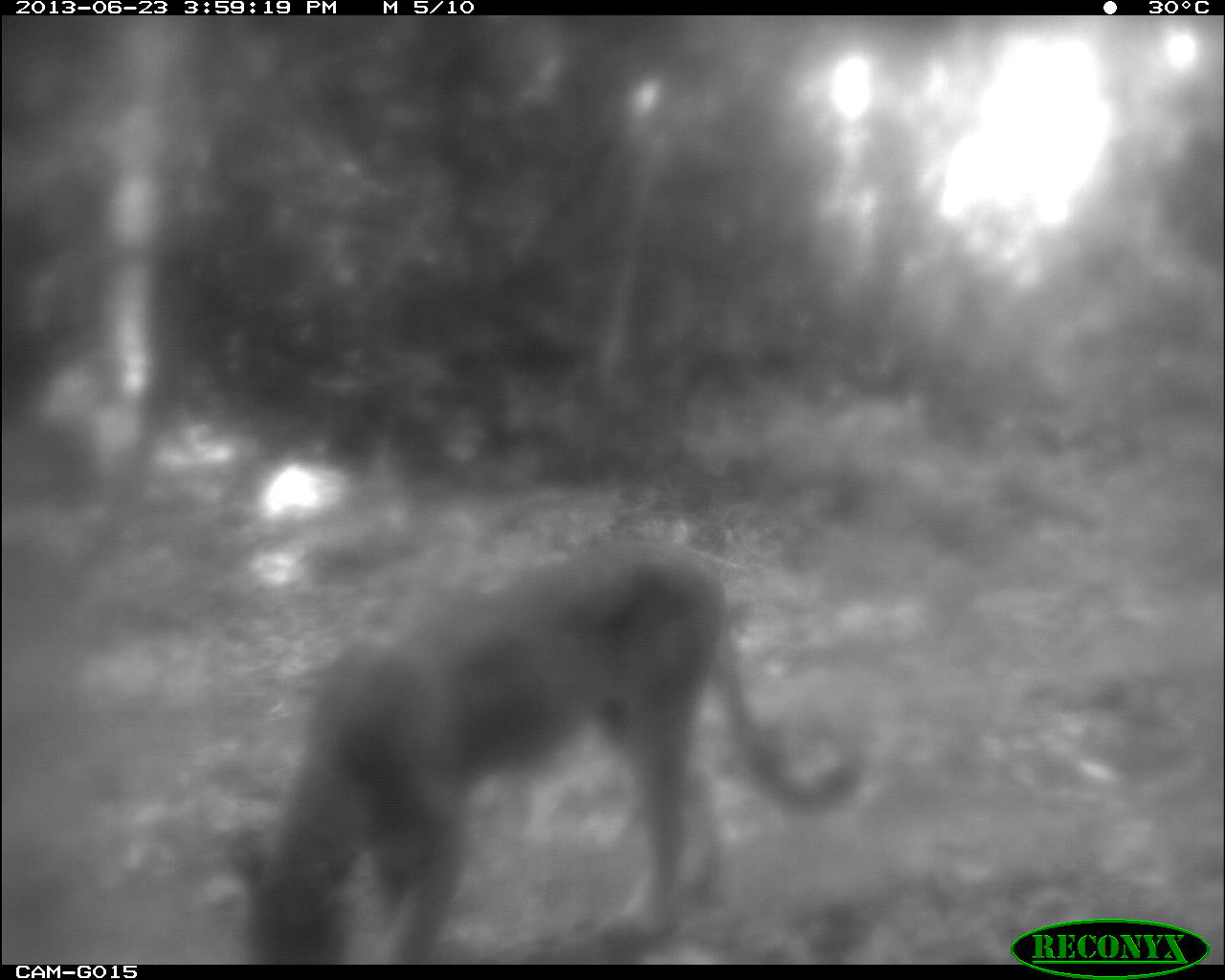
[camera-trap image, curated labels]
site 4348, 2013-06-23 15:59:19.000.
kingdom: Animalia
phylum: Chordata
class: Mammalia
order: Carnivora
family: Felidae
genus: Puma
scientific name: Puma concolor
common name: mountain lion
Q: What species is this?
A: Puma concolor (mountain lion).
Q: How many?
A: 1.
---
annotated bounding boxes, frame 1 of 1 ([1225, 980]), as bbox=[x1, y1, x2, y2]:
puma concolor: bbox=[236, 534, 860, 964]